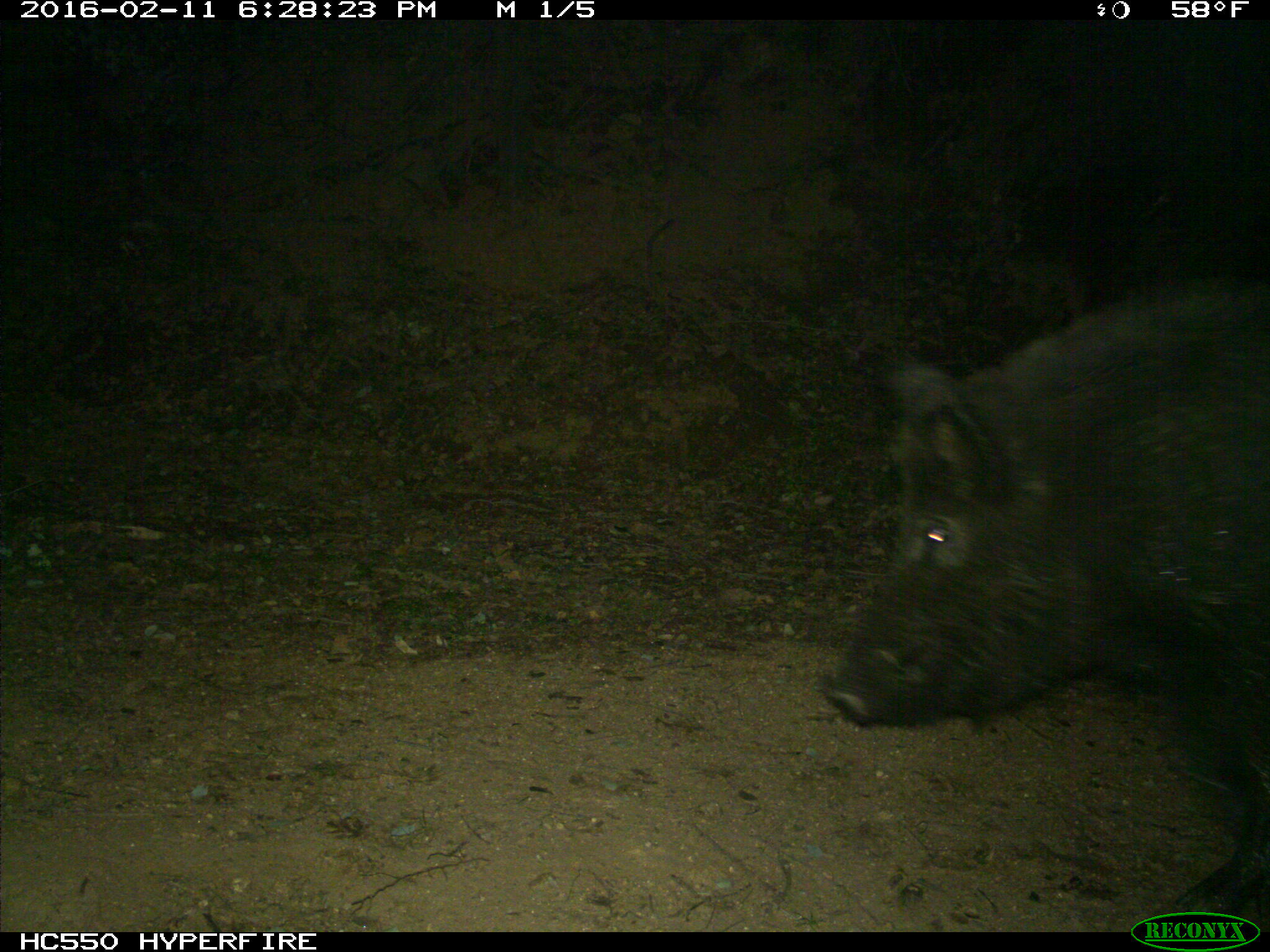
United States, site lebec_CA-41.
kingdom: Animalia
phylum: Chordata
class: Mammalia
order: Artiodactyla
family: Suidae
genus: Sus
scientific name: Sus scrofa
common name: wild boar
Sus scrofa (wild boar).